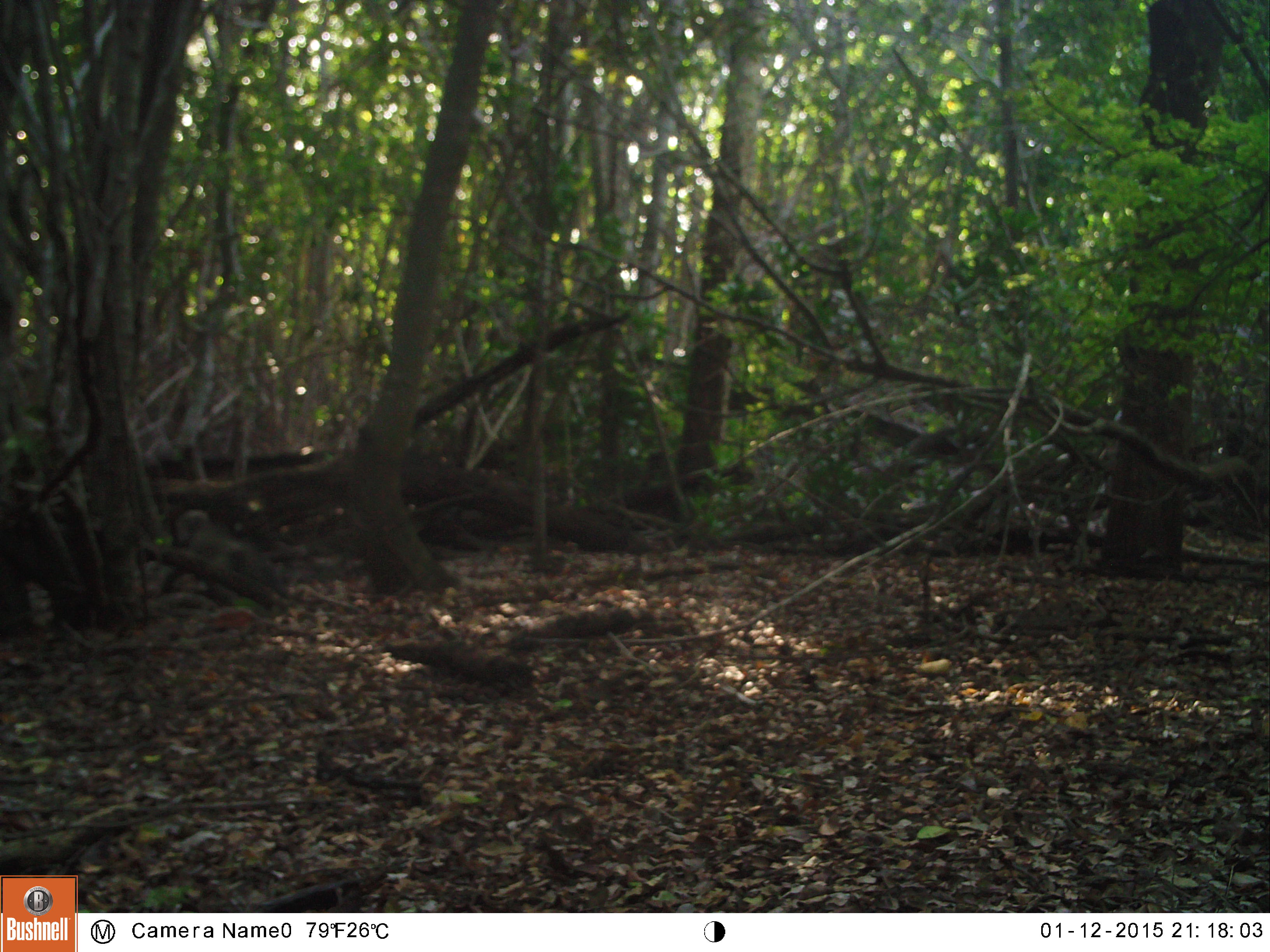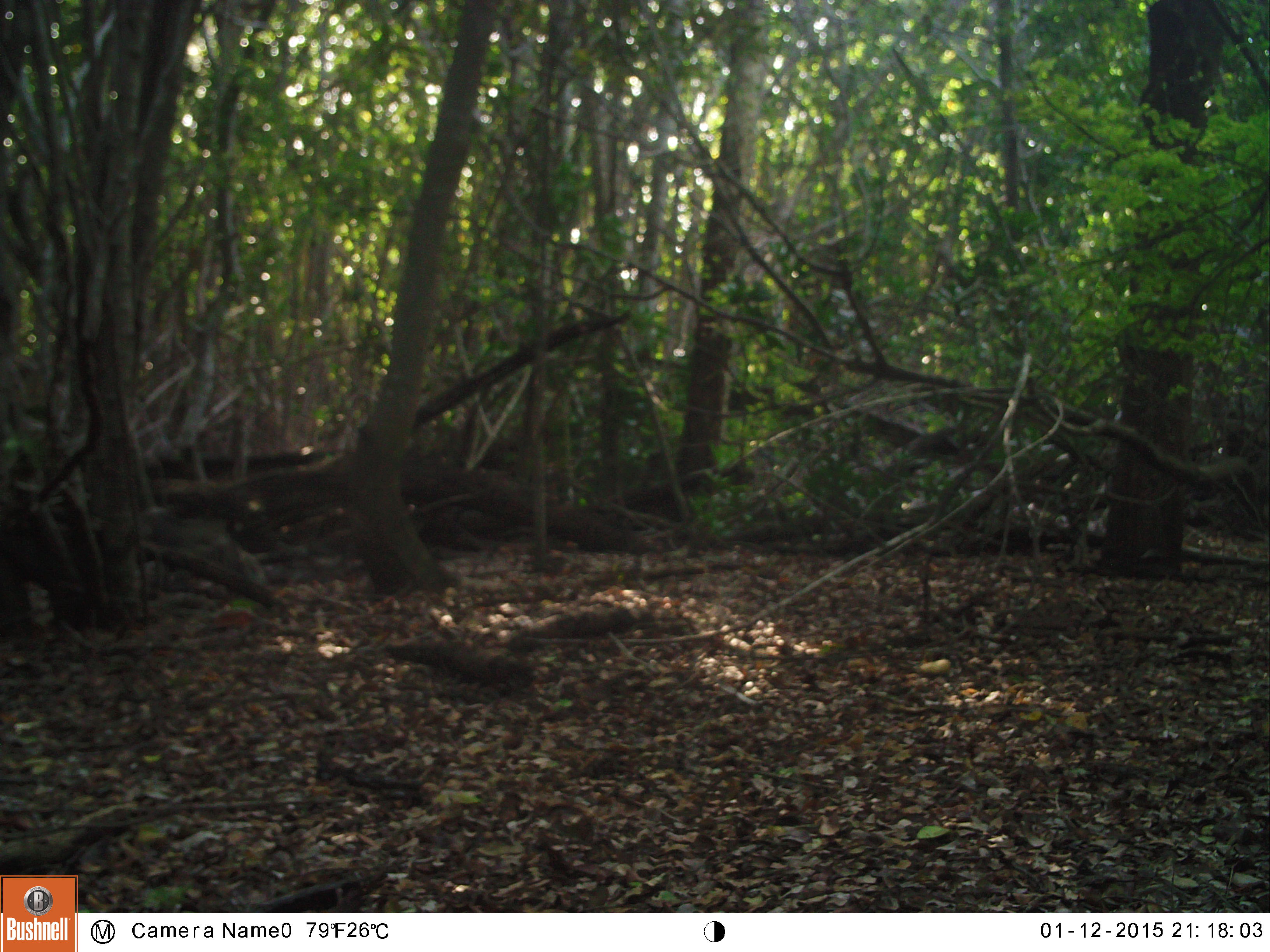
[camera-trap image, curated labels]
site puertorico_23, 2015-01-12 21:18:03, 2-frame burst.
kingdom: Animalia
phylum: Chordata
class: Reptilia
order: Squamata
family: Iguanidae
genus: Iguana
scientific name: Iguana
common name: typical iguanas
Iguana (typical iguanas).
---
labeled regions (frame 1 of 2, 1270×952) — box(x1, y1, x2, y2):
iguana: box(158, 501, 296, 617)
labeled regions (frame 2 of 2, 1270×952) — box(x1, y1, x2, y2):
iguana: box(147, 500, 272, 597)